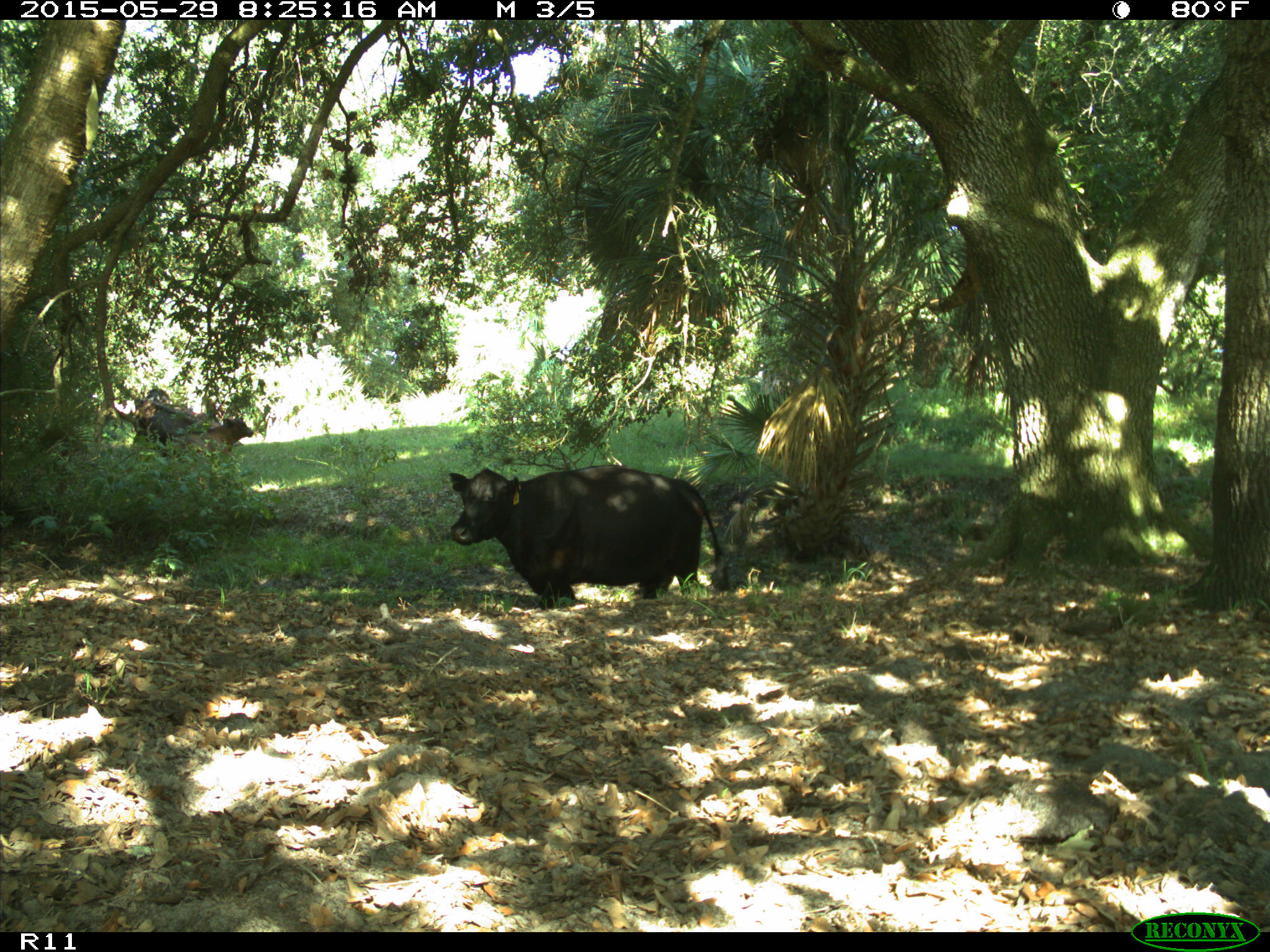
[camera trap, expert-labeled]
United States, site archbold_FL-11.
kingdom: Animalia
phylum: Chordata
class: Mammalia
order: Artiodactyla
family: Bovidae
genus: Bos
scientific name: Bos taurus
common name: domestic cow